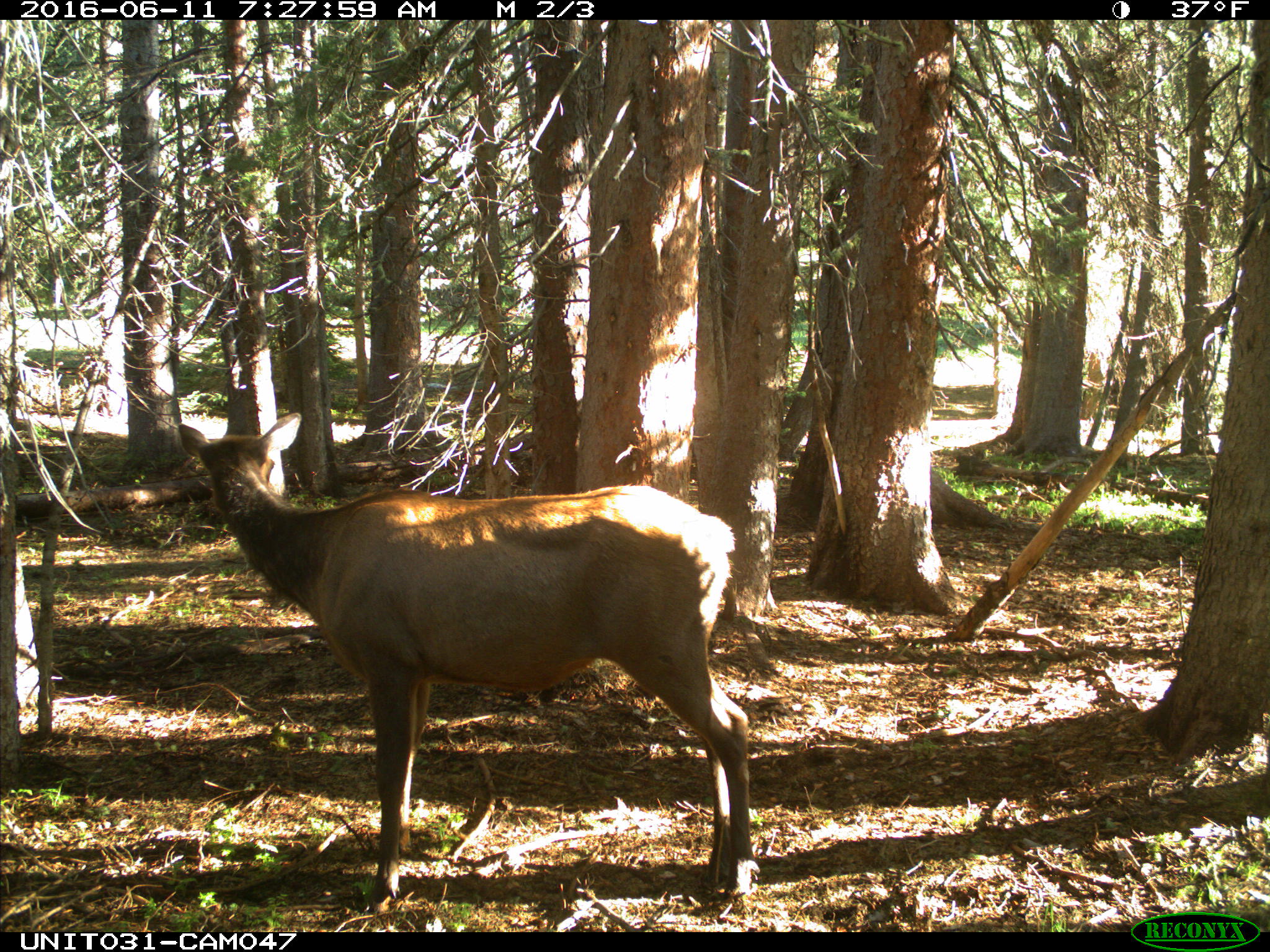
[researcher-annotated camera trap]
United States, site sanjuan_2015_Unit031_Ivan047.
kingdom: Animalia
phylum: Chordata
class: Mammalia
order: Artiodactyla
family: Cervidae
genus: Cervus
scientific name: Cervus elaphus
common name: red deer